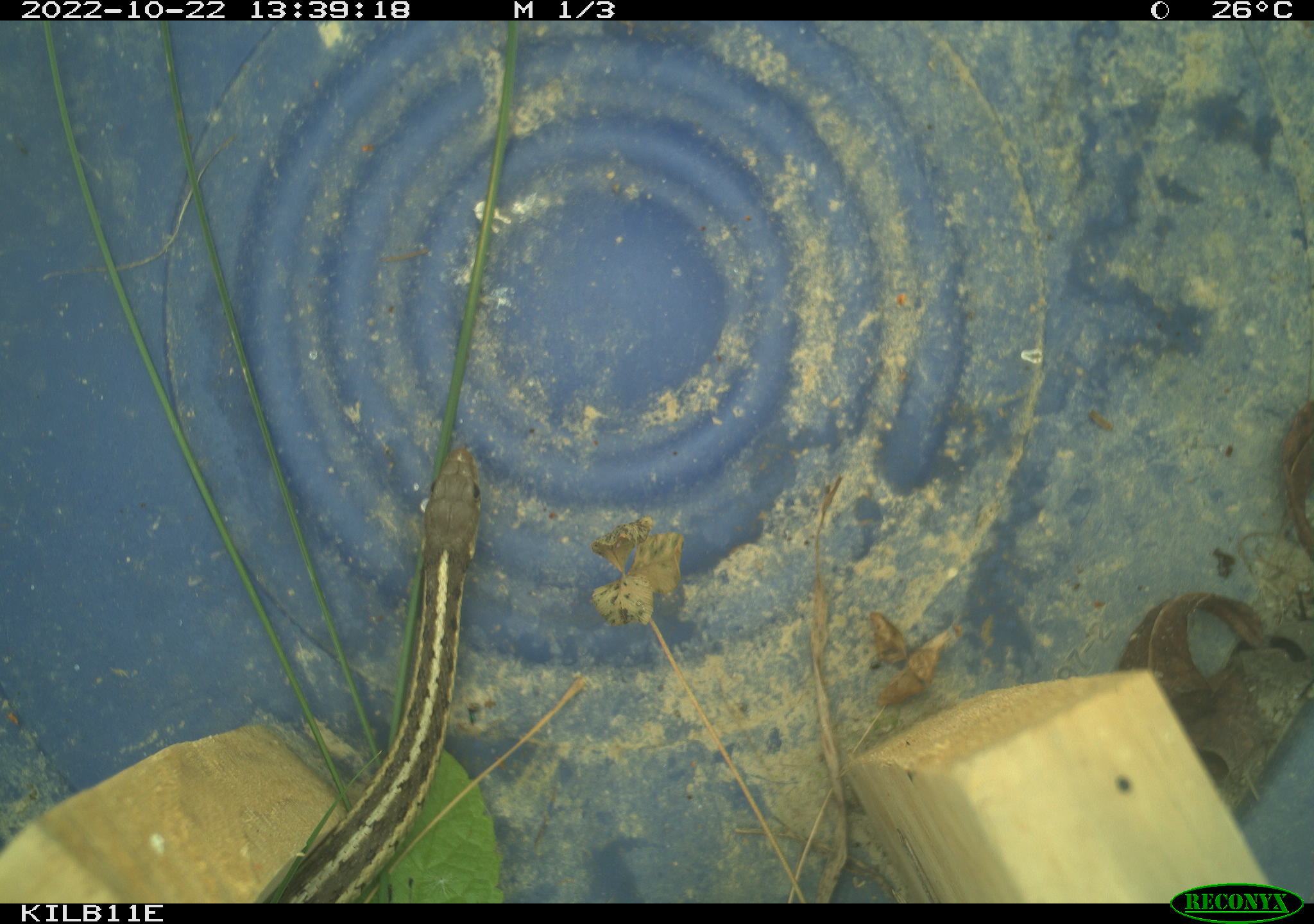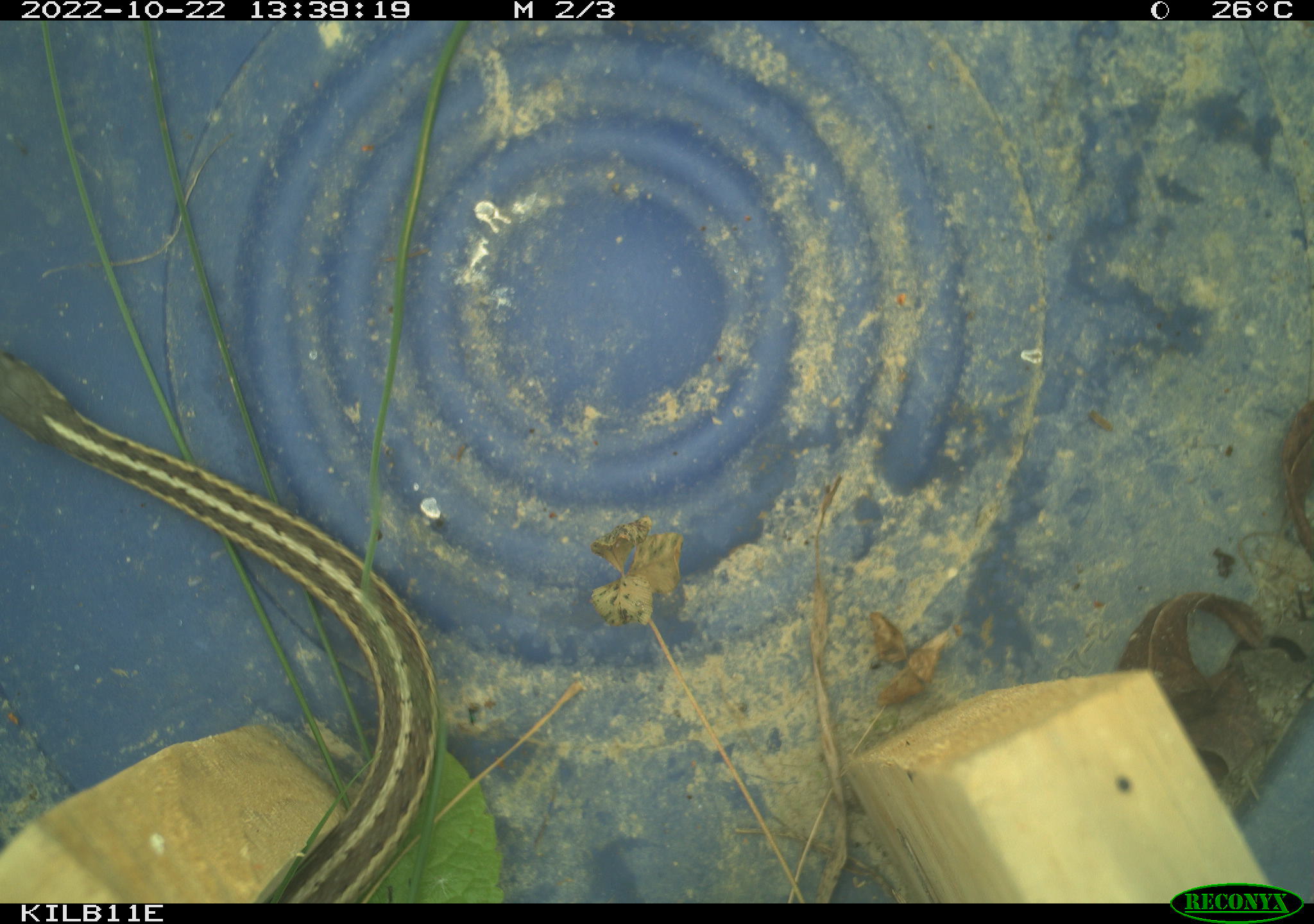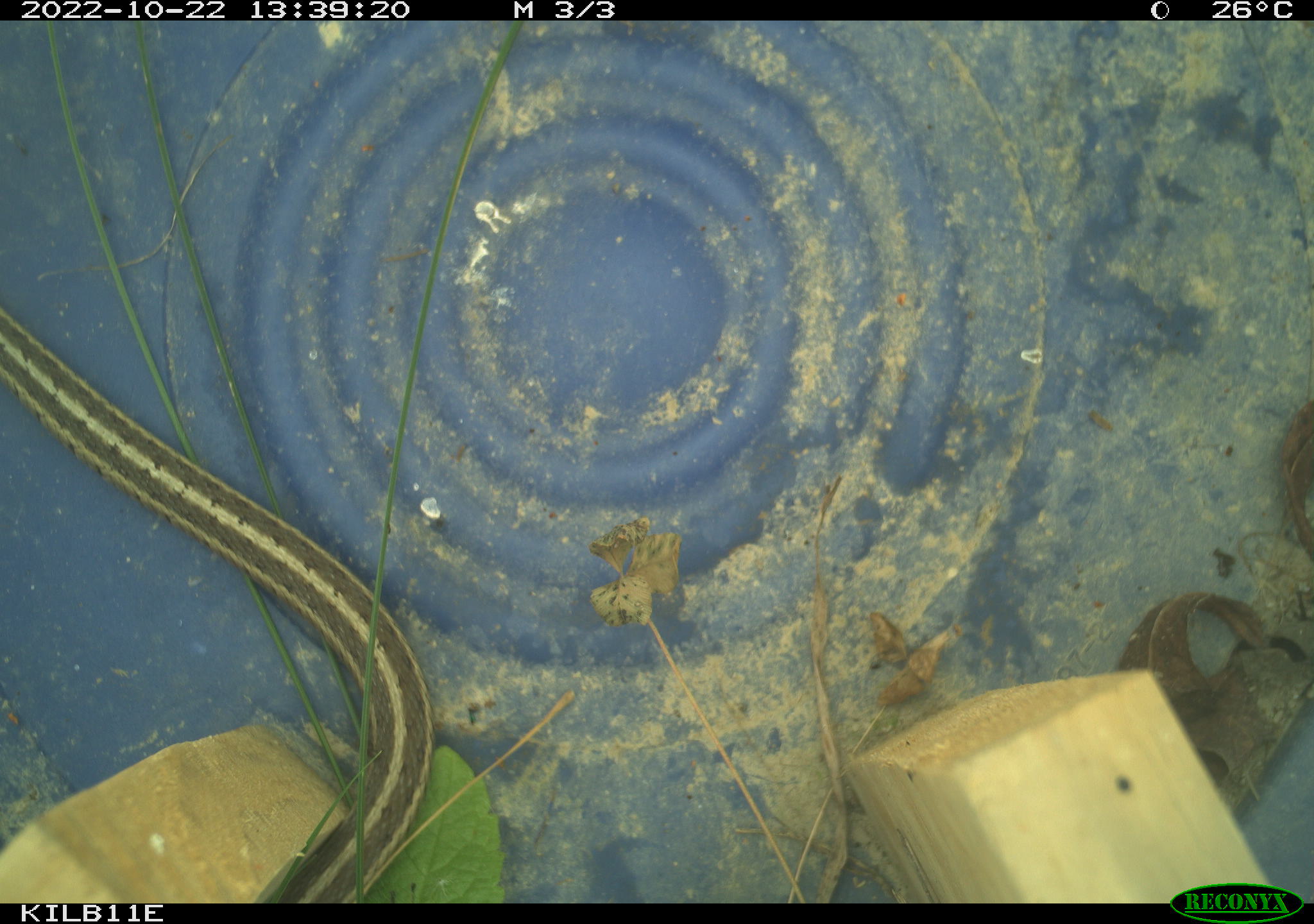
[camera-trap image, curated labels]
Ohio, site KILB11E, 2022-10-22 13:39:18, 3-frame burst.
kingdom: Animalia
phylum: Chordata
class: Reptilia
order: Squamata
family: Colubridae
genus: Thamnophis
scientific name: Thamnophis sirtalis sirtalis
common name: eastern gartersnake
Eastern gartersnake (Thamnophis sirtalis sirtalis).